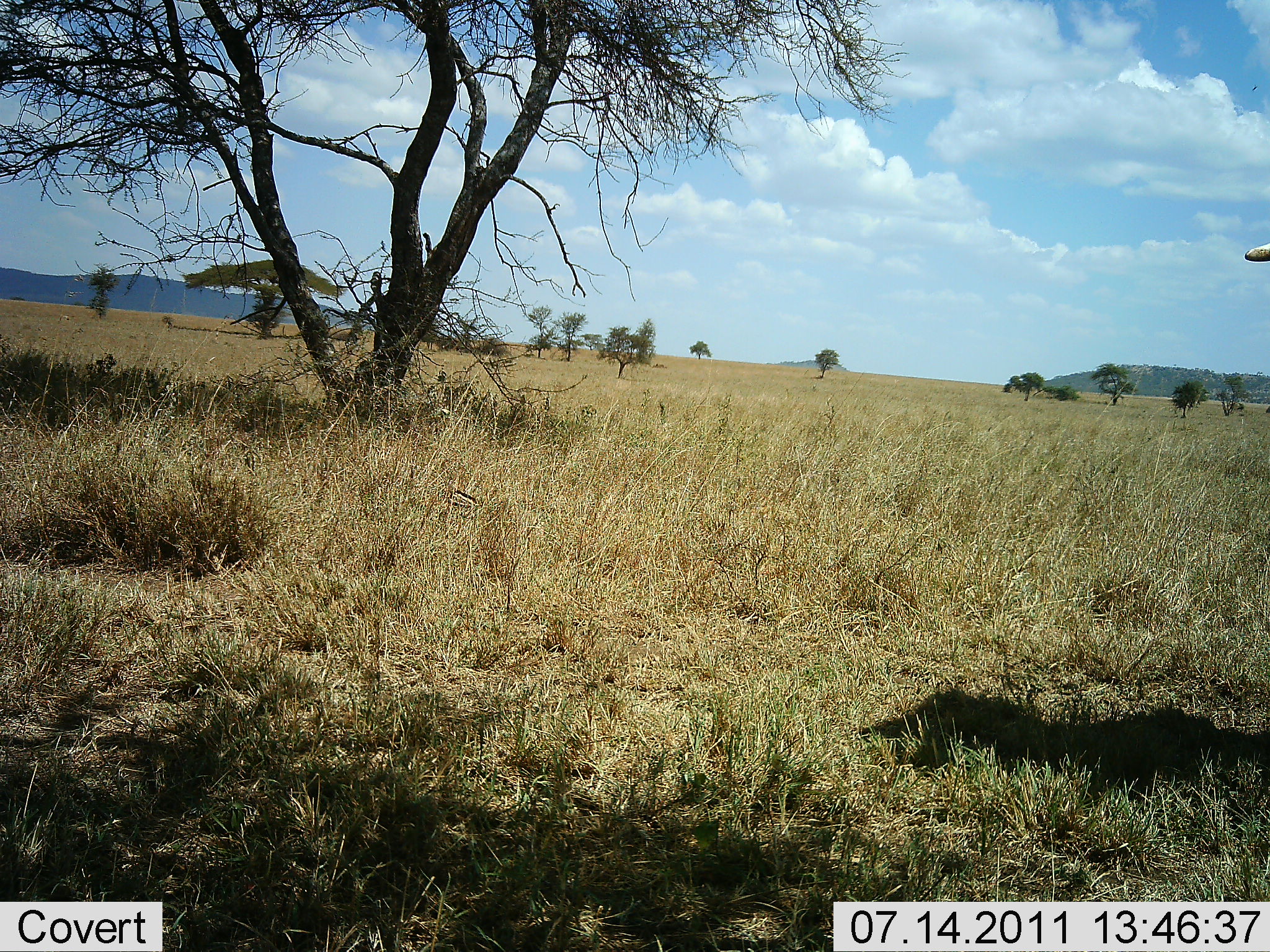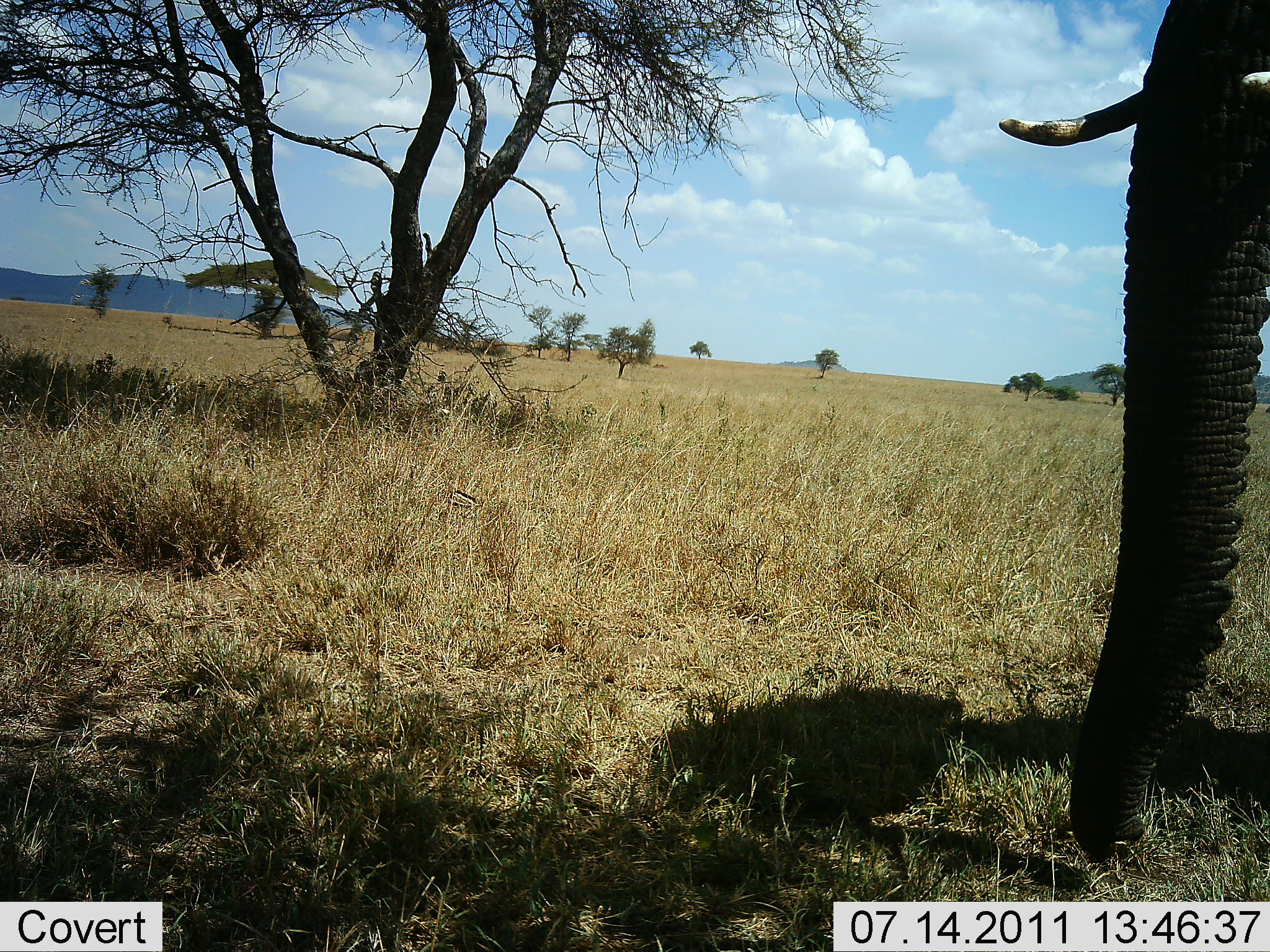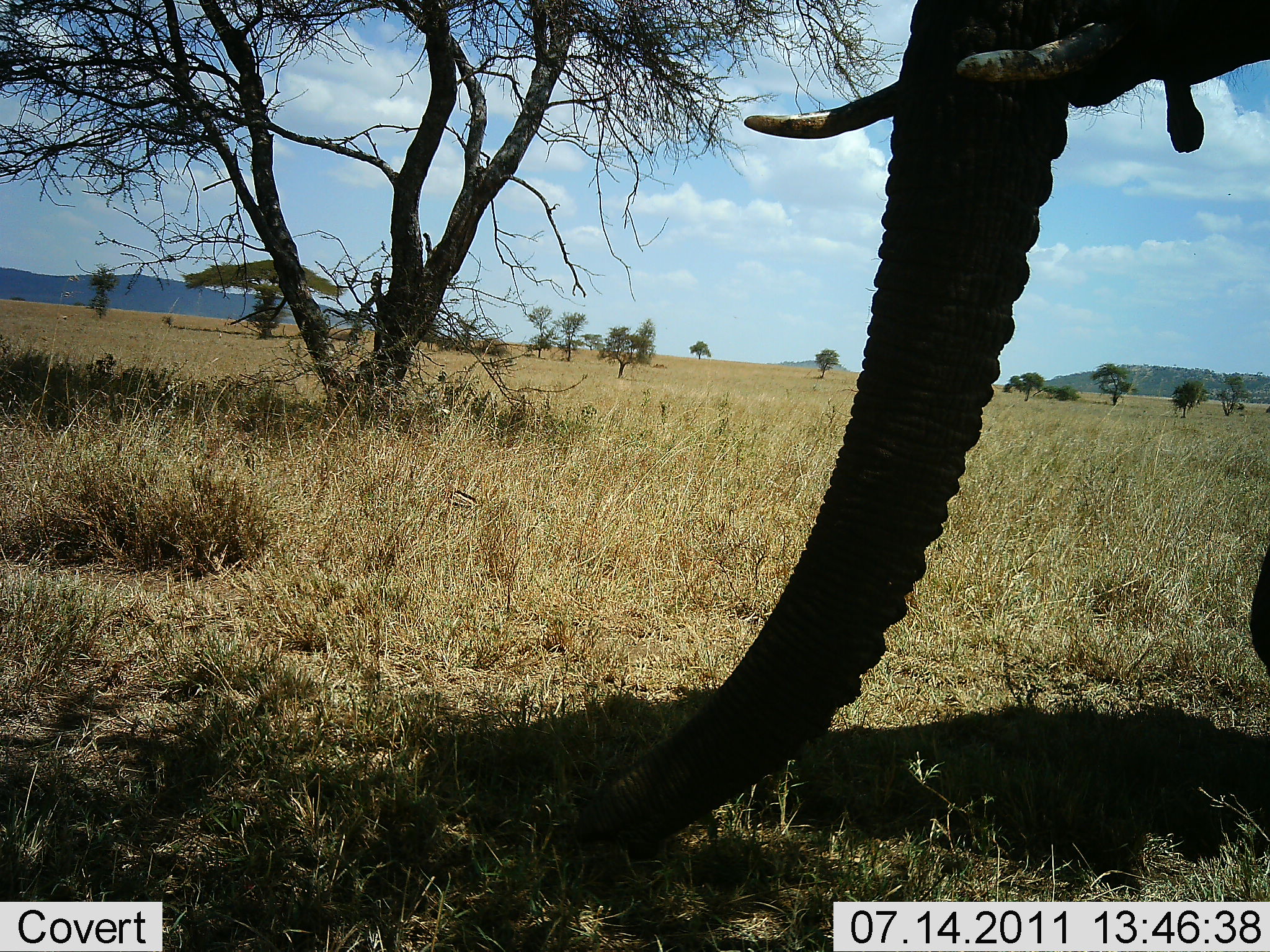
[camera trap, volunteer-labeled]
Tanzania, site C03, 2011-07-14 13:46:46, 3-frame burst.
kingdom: Animalia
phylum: Chordata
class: Mammalia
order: Proboscidea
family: Elephantidae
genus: Loxodonta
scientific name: Loxodonta africana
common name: african bush elephant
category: elephant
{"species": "elephant (african bush elephant) (Loxodonta africana)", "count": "1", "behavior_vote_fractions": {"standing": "18%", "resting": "0%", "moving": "73%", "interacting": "0%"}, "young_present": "0%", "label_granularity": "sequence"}